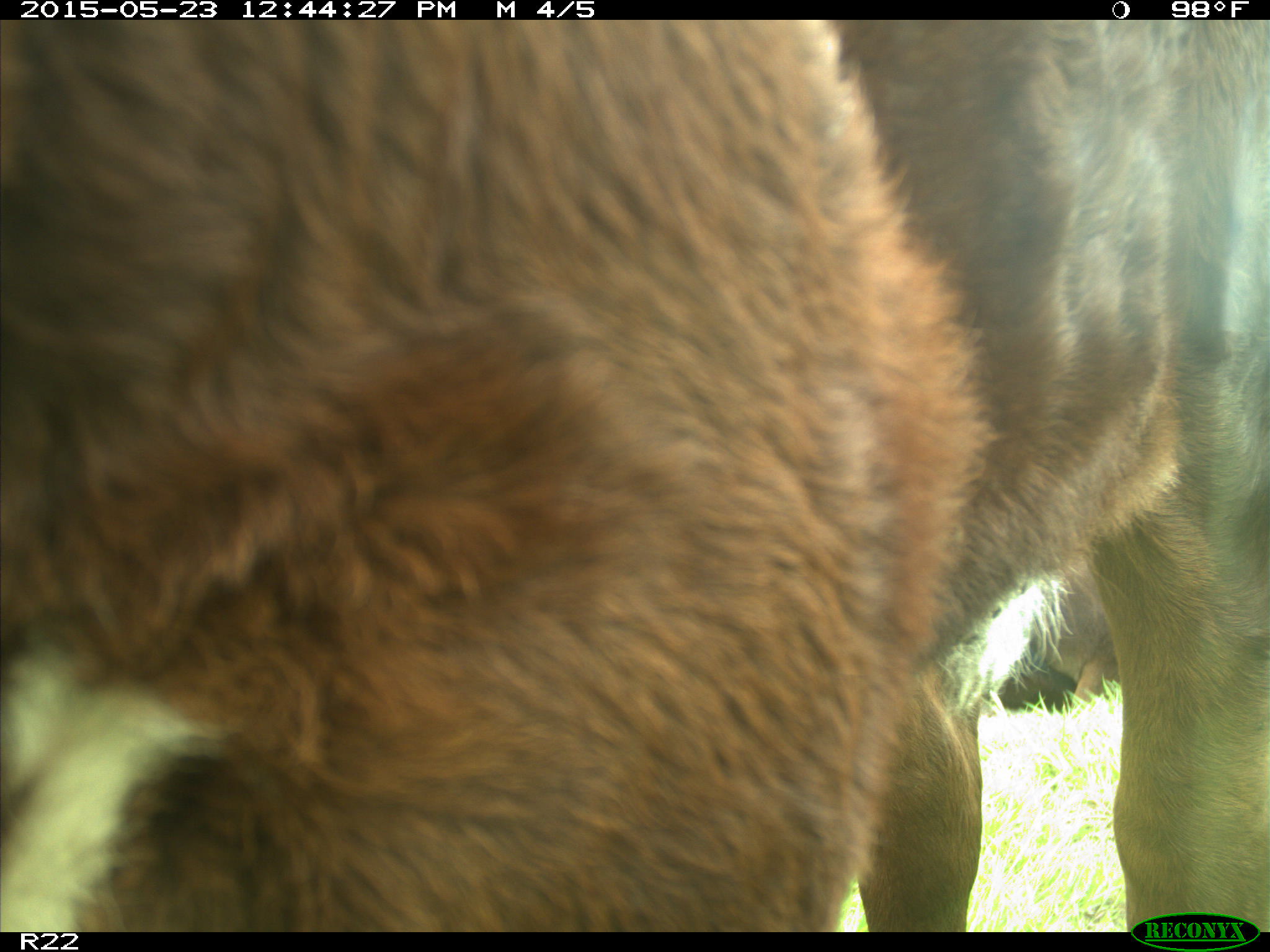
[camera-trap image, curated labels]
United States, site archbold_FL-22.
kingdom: Animalia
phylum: Chordata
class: Mammalia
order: Artiodactyla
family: Bovidae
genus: Bos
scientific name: Bos taurus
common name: domestic cow